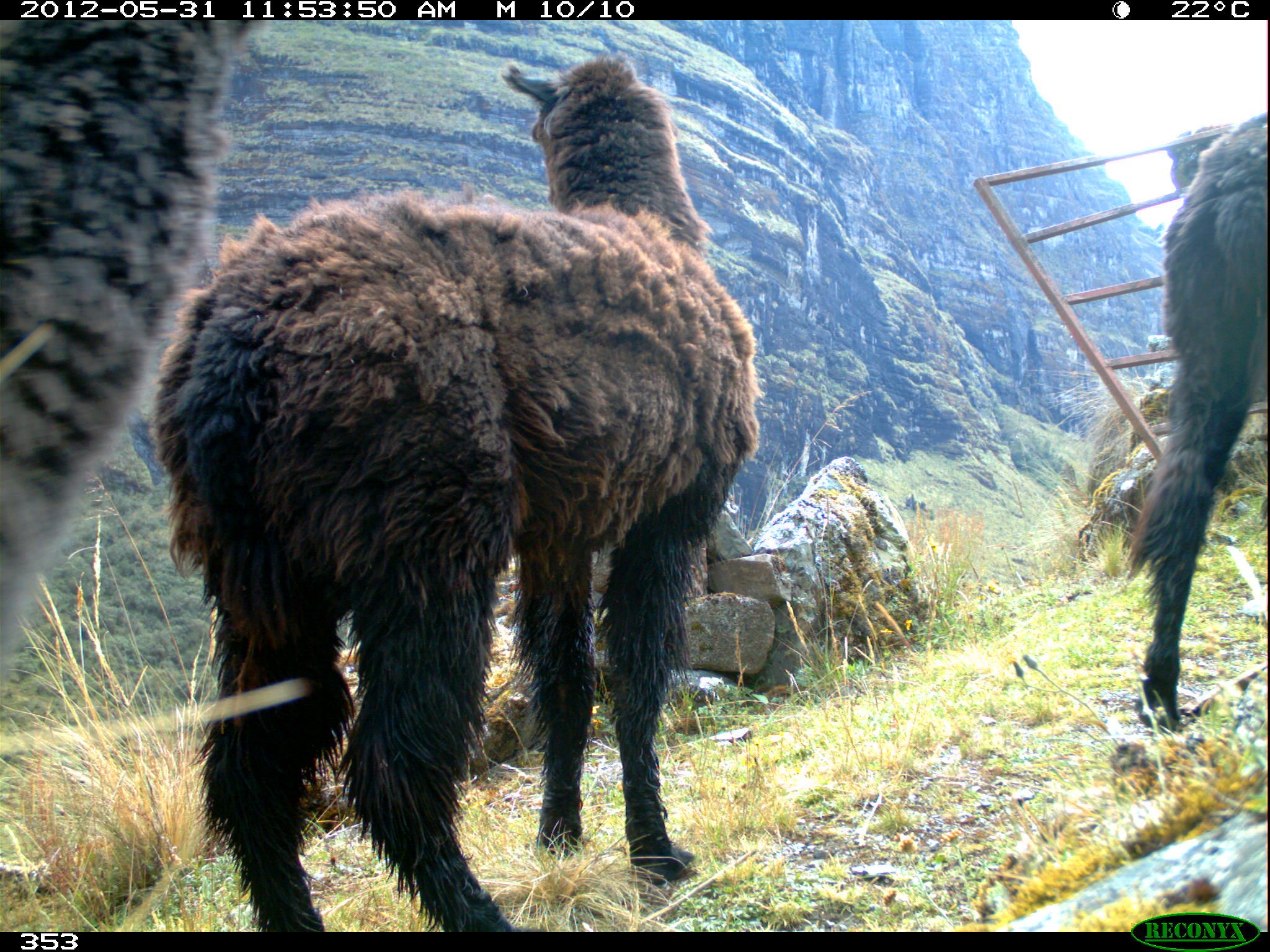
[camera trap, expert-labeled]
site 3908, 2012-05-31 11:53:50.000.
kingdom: Animalia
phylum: Chordata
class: Mammalia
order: Artiodactyla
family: Camelidae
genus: Vicugna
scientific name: Vicugna pacos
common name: alpaca